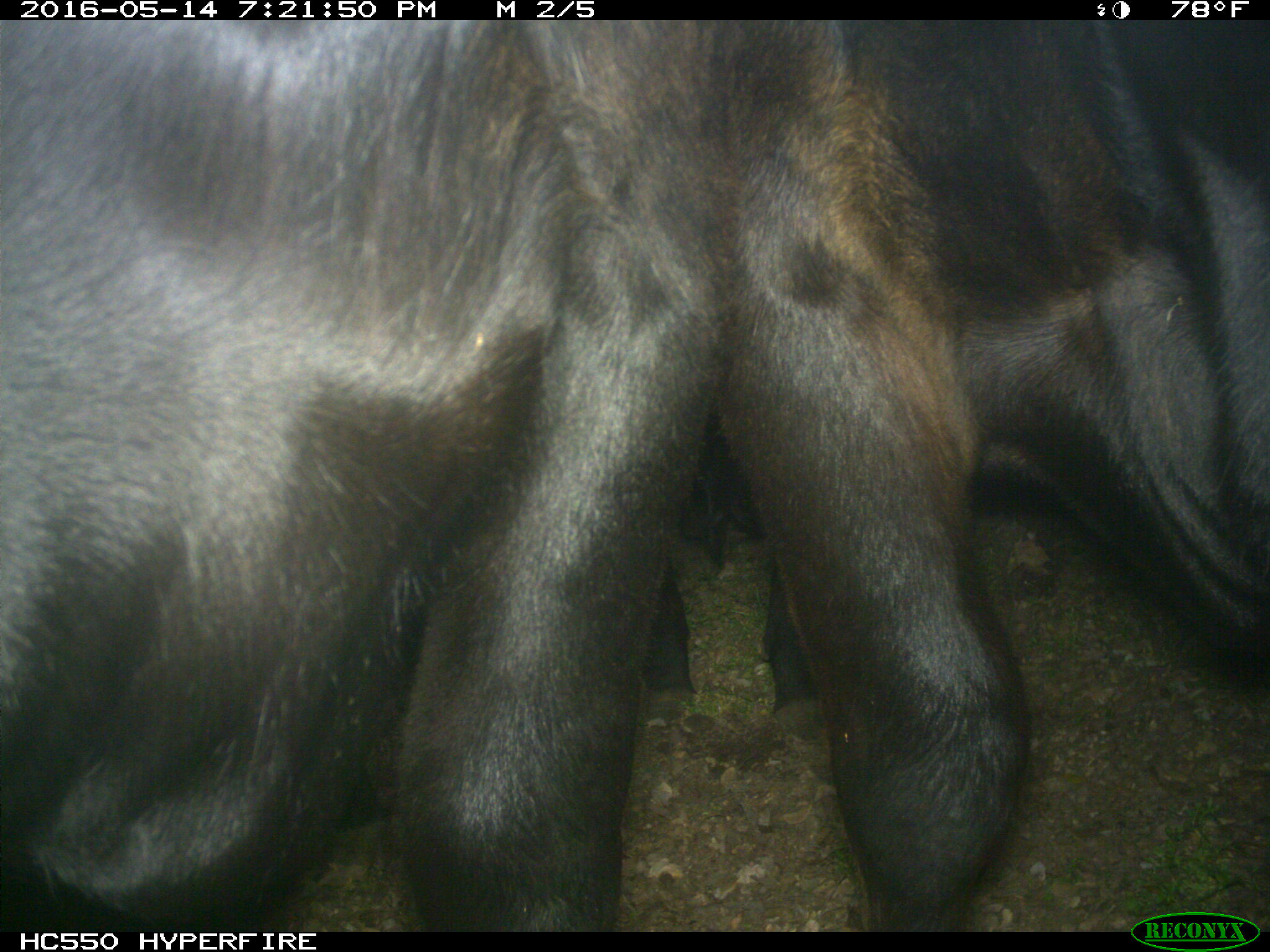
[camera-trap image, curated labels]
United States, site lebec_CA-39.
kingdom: Animalia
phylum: Chordata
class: Mammalia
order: Artiodactyla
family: Bovidae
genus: Bos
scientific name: Bos taurus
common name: domestic cow